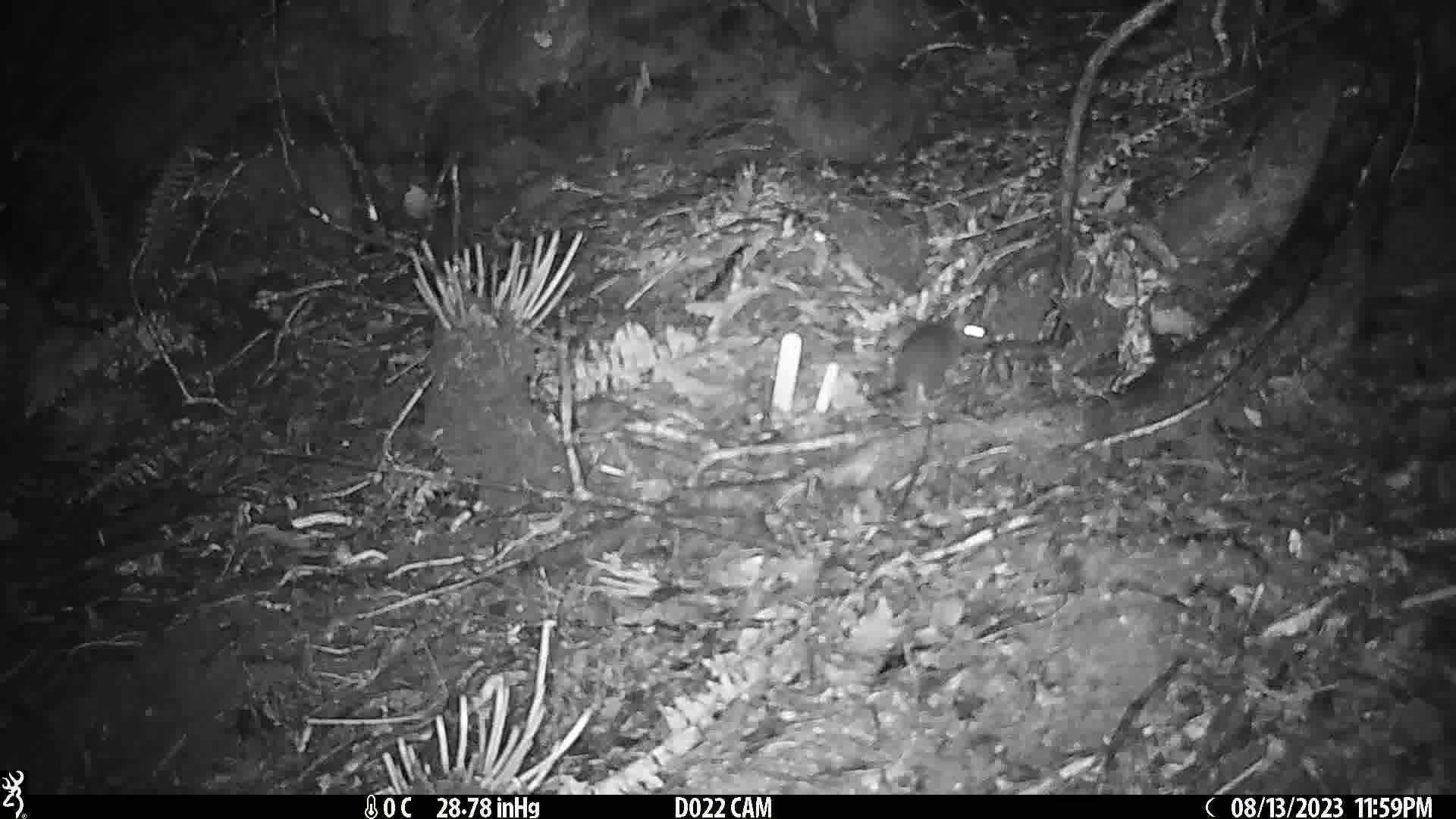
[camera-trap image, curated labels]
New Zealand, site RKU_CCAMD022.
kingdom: Animalia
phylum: Chordata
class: Mammalia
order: Rodentia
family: Muridae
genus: Rattus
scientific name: Rattus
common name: rat